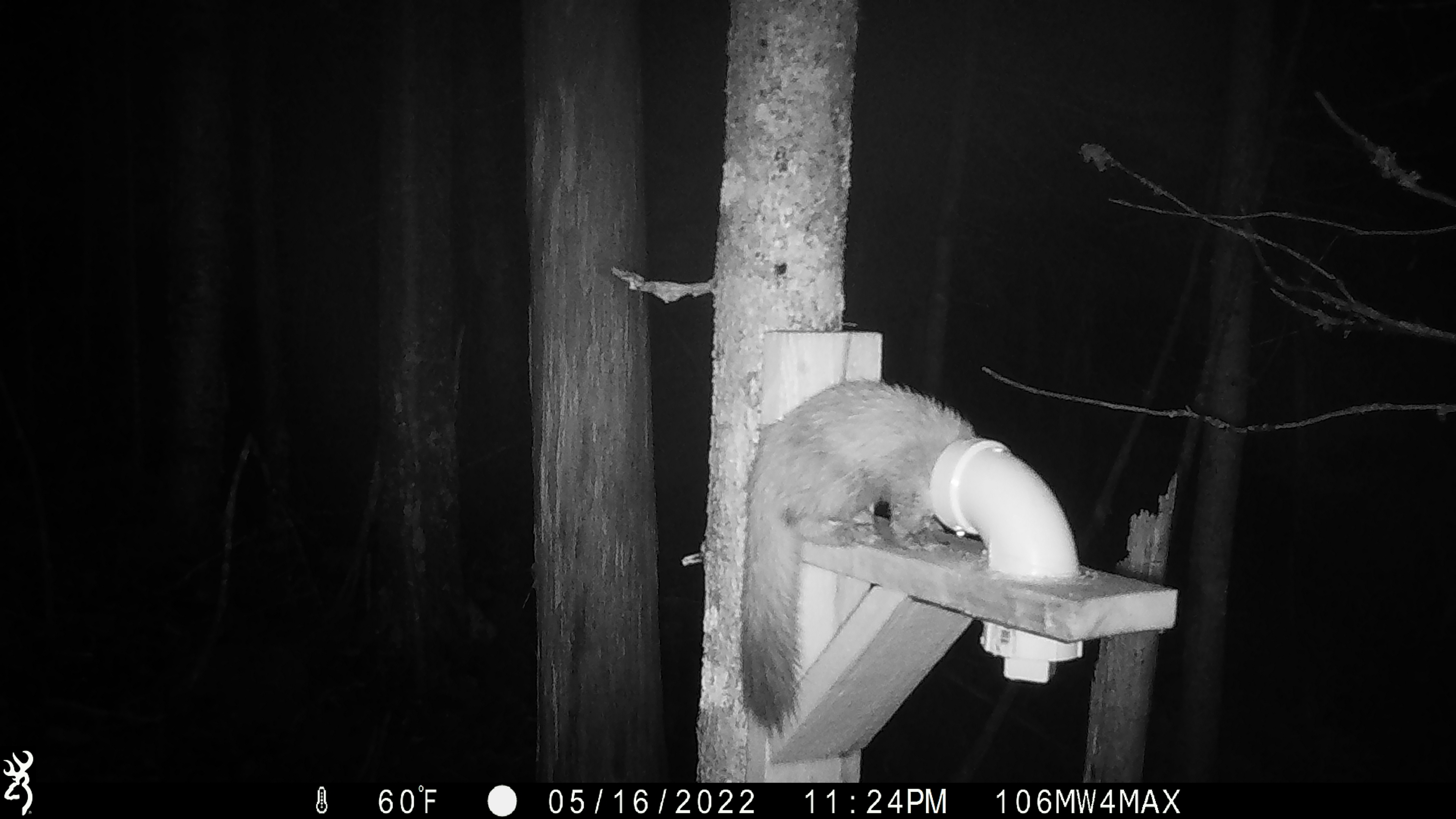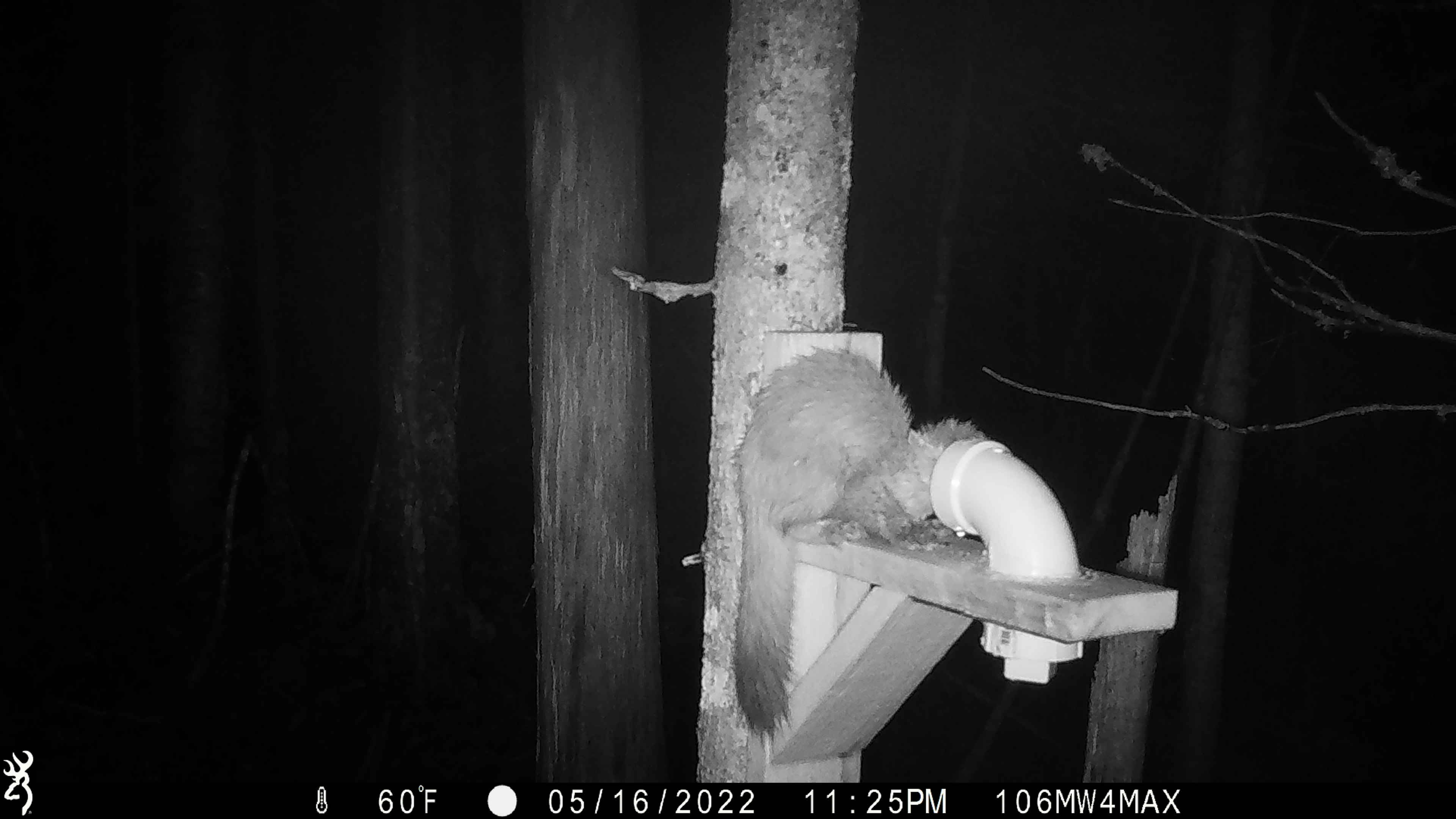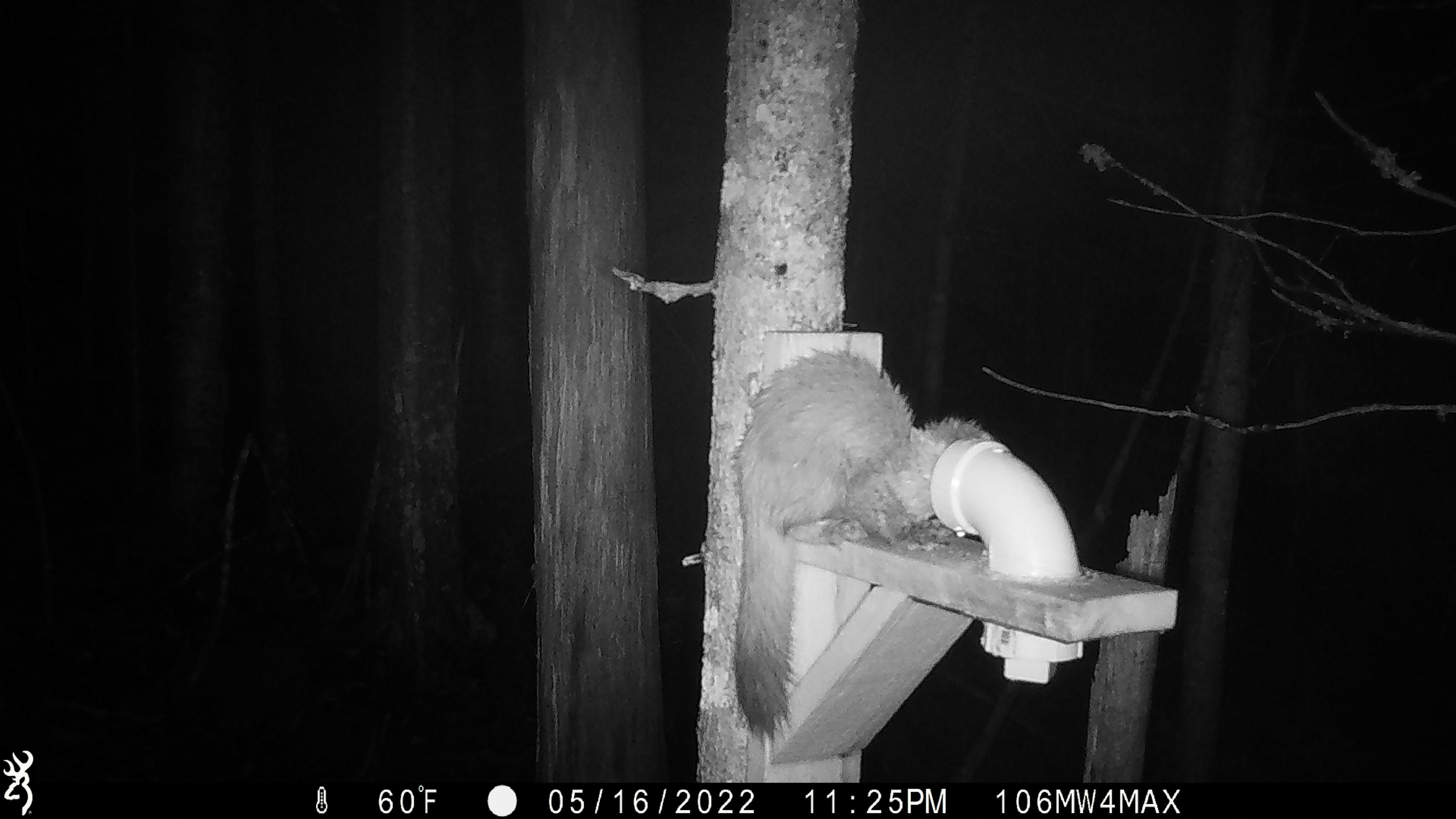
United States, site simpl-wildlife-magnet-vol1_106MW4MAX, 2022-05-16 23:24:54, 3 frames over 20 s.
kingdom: Animalia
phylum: Chordata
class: Mammalia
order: Carnivora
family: Mustelidae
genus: Martes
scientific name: Martes americana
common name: american marten